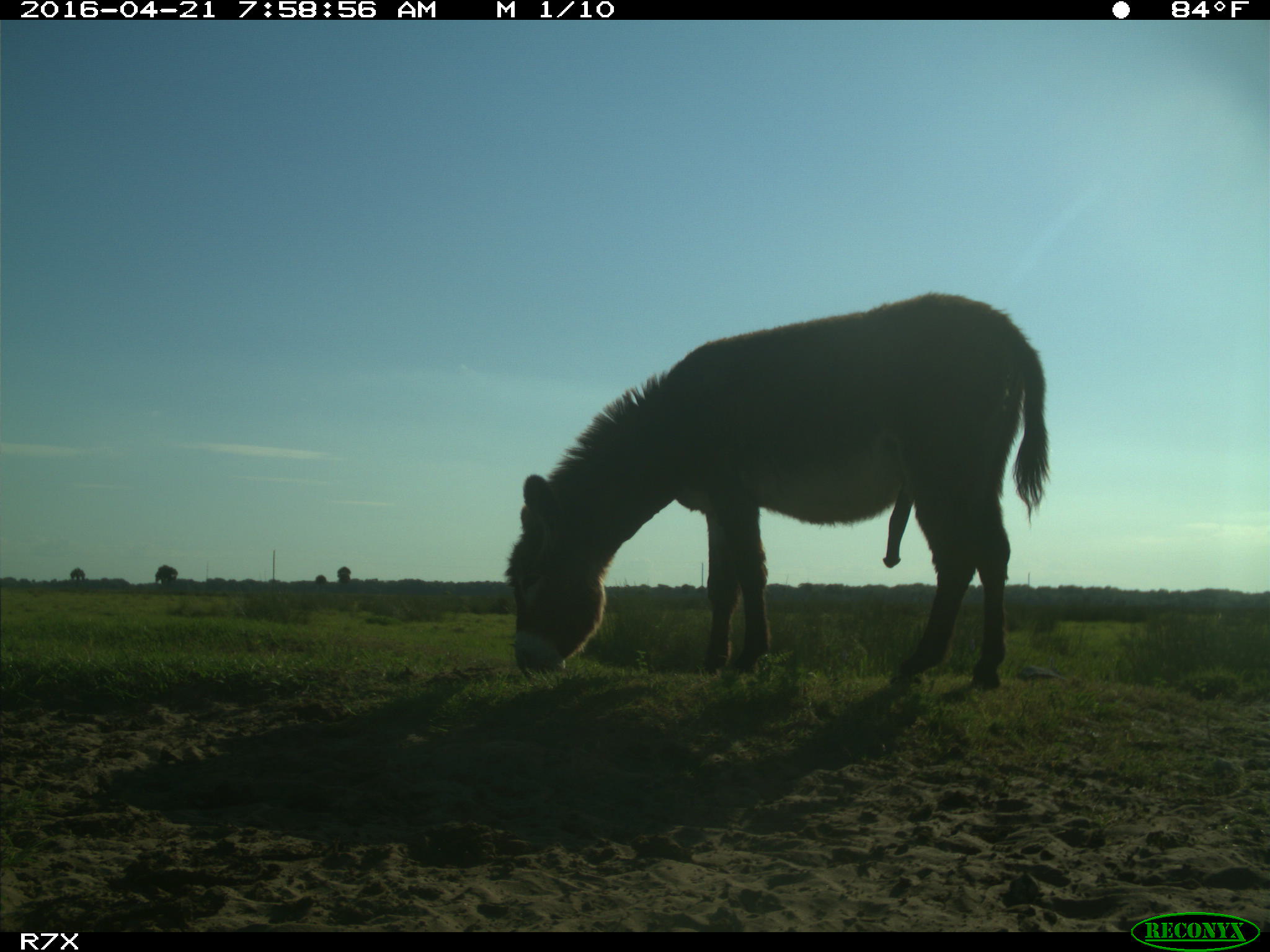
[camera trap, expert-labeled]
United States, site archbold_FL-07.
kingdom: Animalia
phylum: Chordata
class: Mammalia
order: Artiodactyla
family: Bovidae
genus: Bos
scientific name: Bos taurus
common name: domestic cow